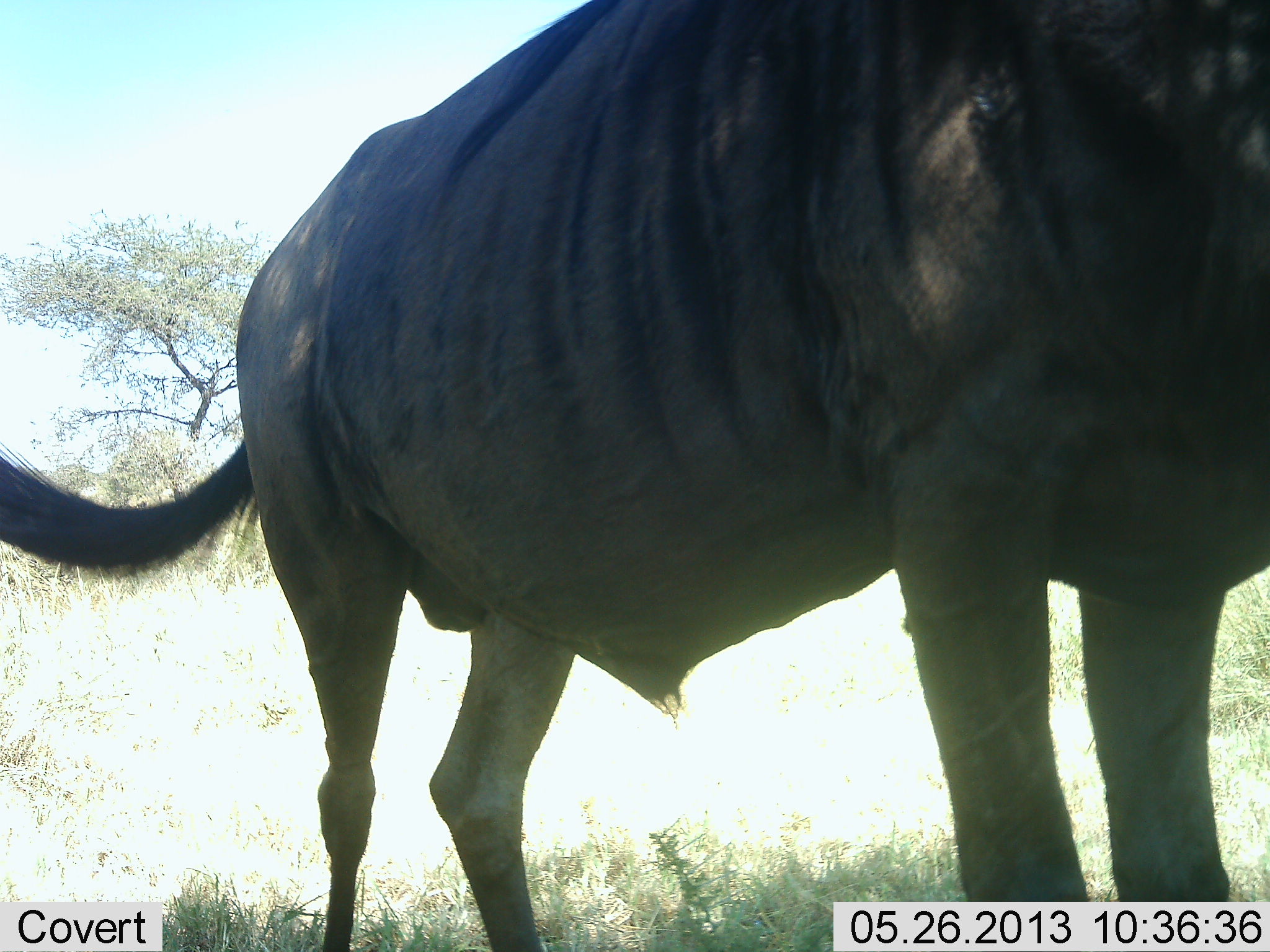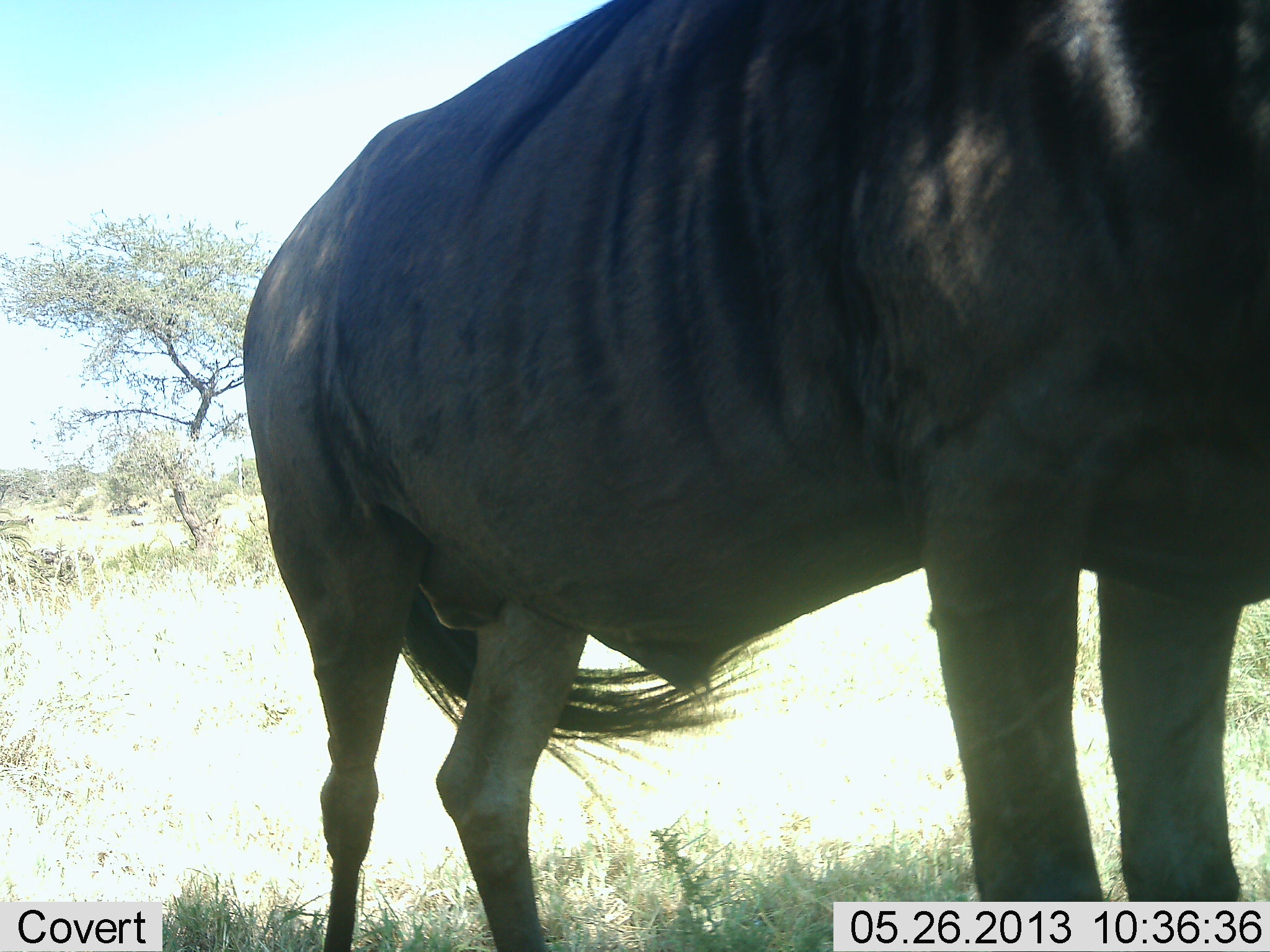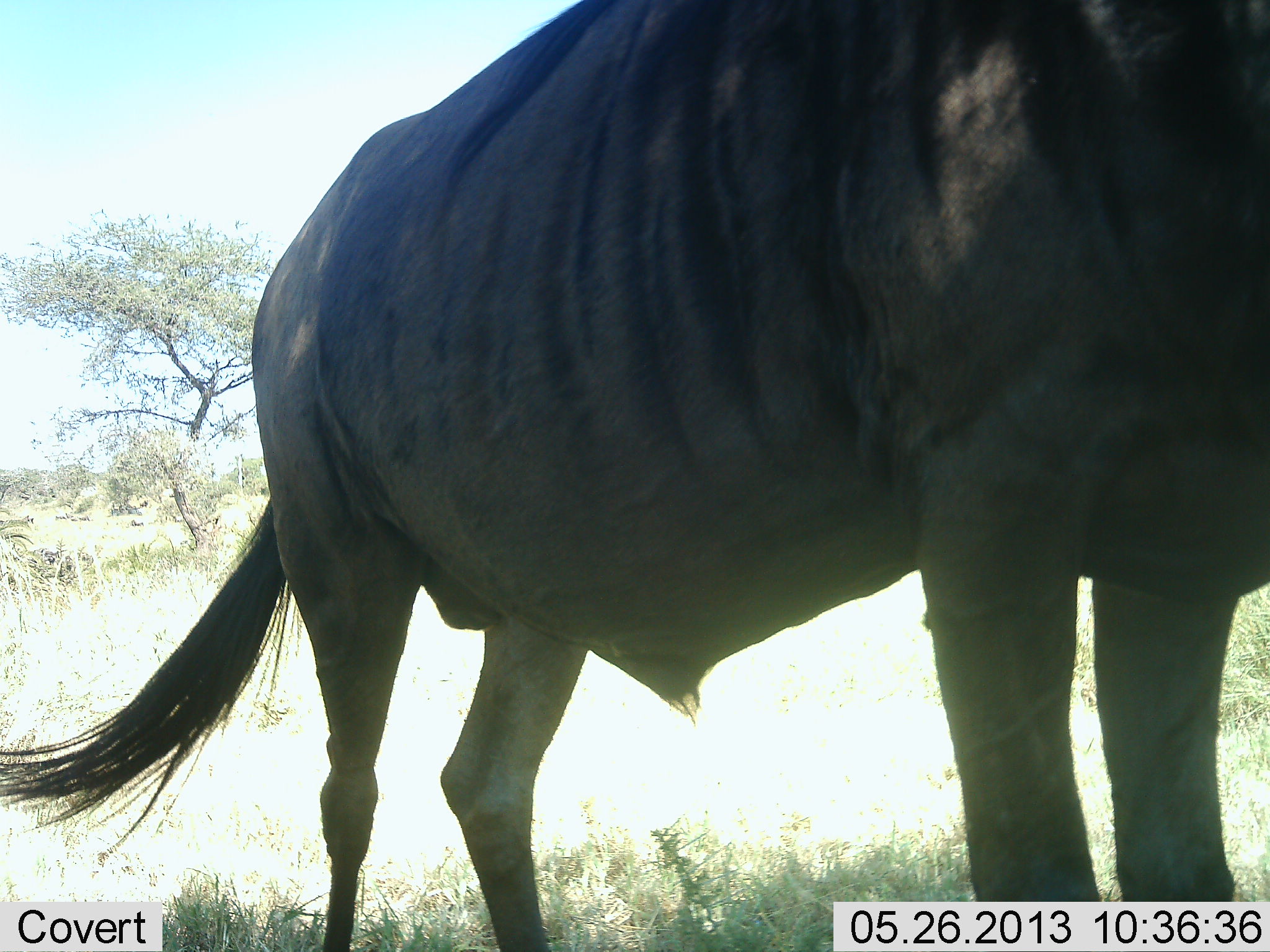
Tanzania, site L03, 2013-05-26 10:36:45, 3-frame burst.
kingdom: Animalia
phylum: Chordata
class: Mammalia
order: Artiodactyla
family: Bovidae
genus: Connochaetes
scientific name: Connochaetes taurinus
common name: blue wildebeest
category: wildebeest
Wildebeest (blue wildebeest) (Connochaetes taurinus), count 1. Behavior (volunteer vote fractions): standing 95%, resting 0%, moving 5%, interacting 5%. Young present (vote fraction): 0%. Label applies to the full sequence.